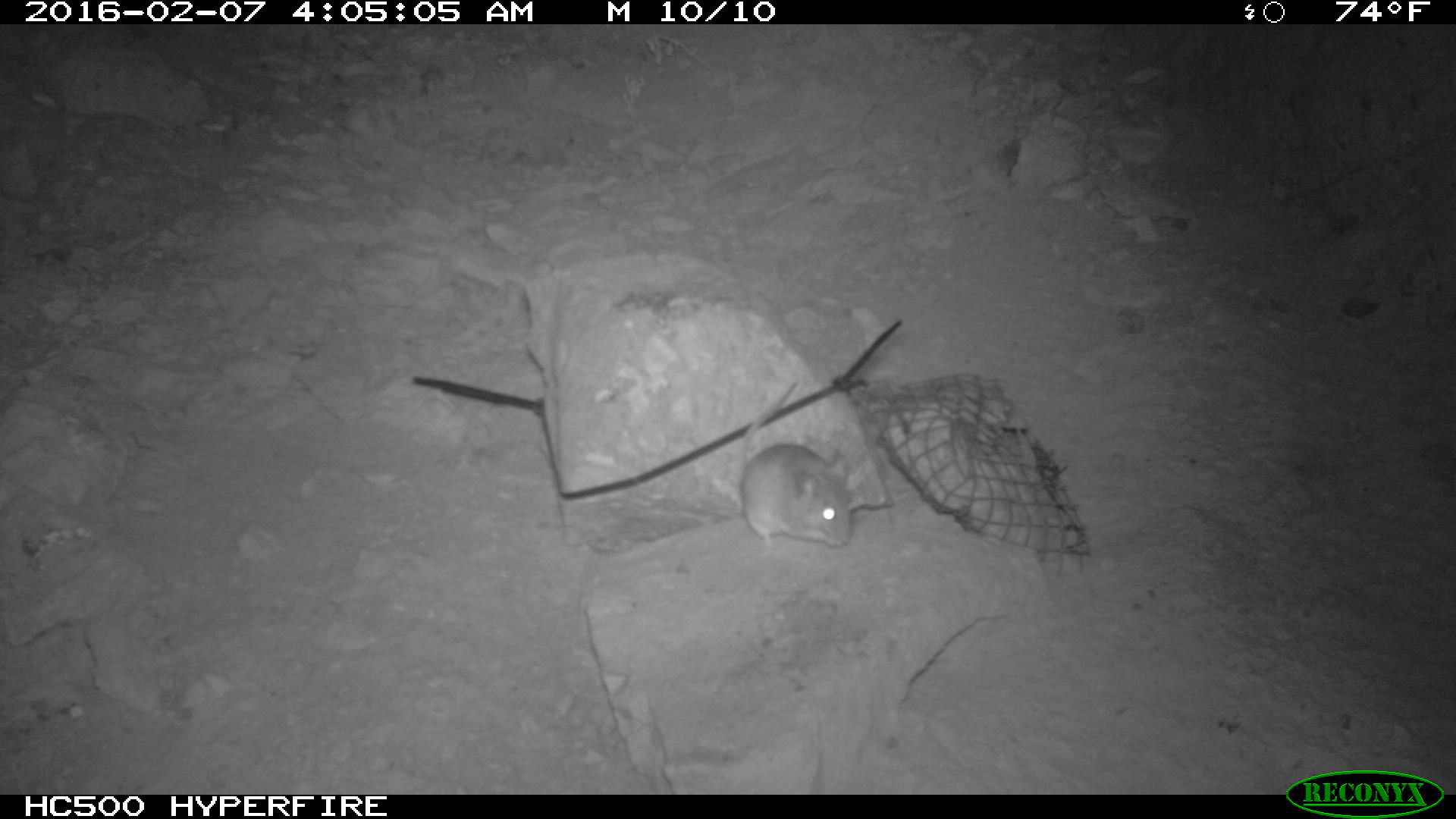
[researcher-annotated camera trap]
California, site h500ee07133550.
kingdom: Animalia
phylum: Chordata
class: Mammalia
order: Rodentia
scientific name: Rodentia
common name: rodent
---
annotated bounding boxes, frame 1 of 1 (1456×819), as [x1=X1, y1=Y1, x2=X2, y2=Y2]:
rodent: [x1=736, y1=380, x2=852, y2=552]